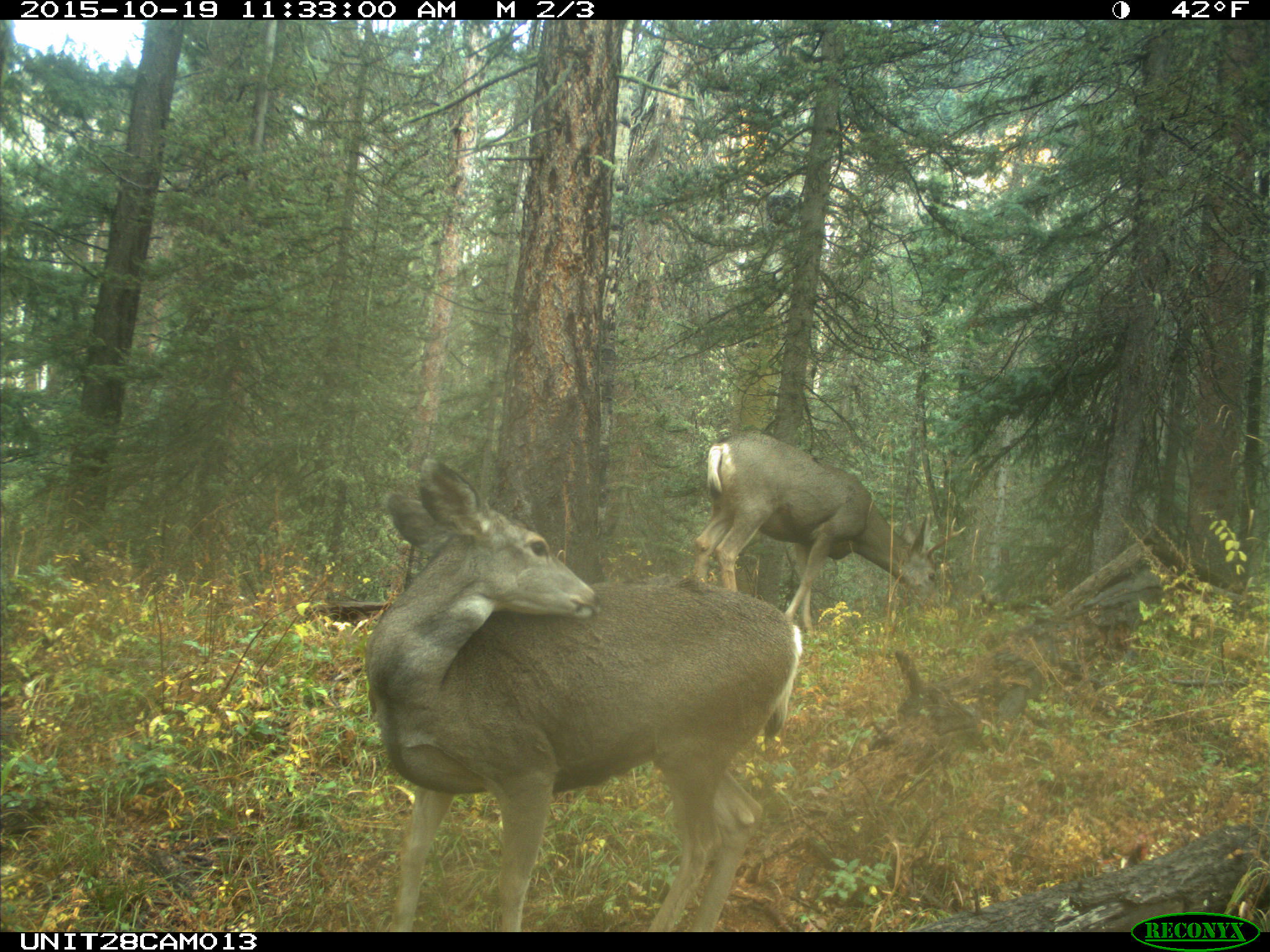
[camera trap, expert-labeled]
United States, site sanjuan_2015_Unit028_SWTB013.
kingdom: Animalia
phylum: Chordata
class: Mammalia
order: Artiodactyla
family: Cervidae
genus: Odocoileus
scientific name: Odocoileus hemionus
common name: mule deer